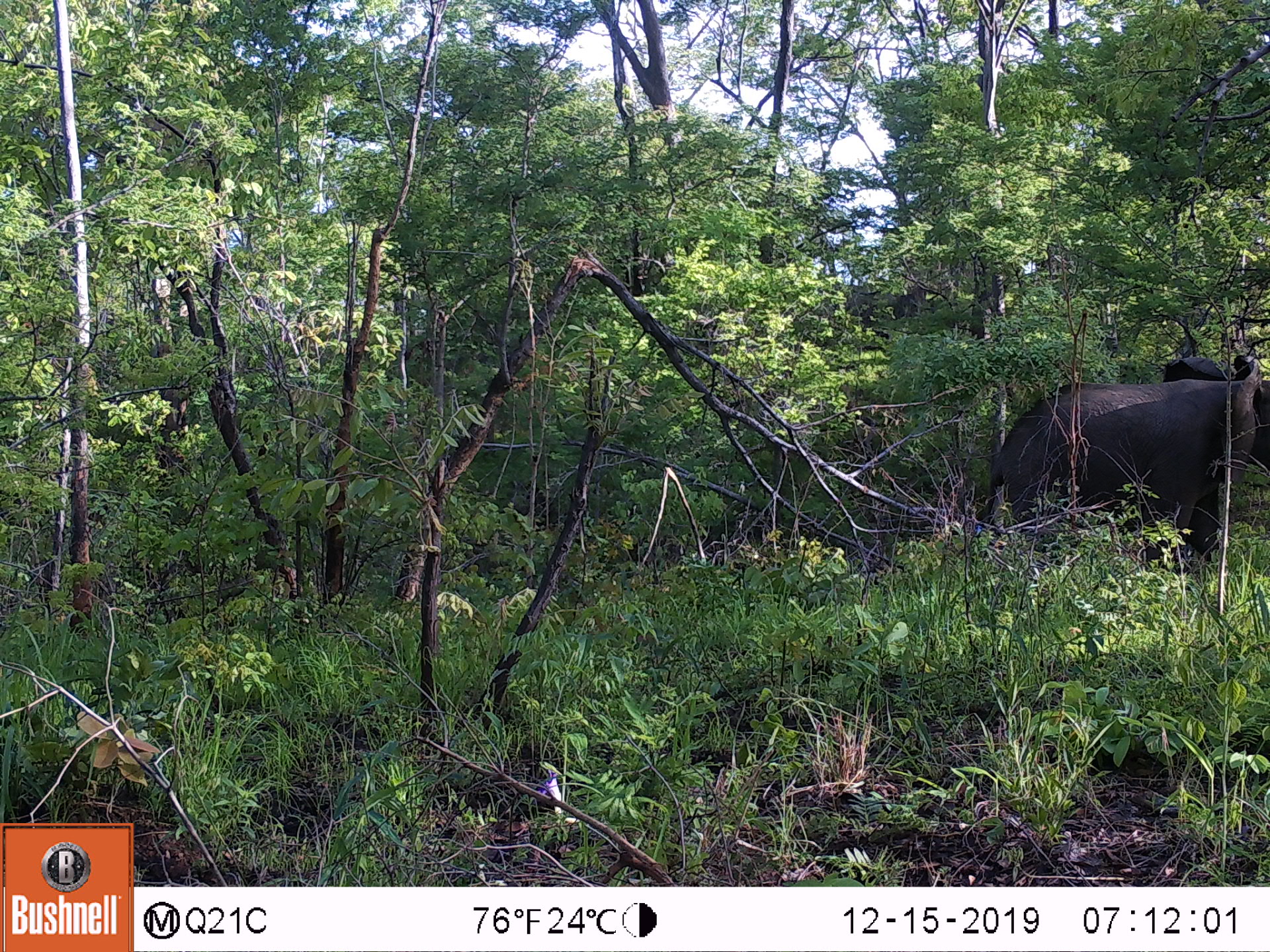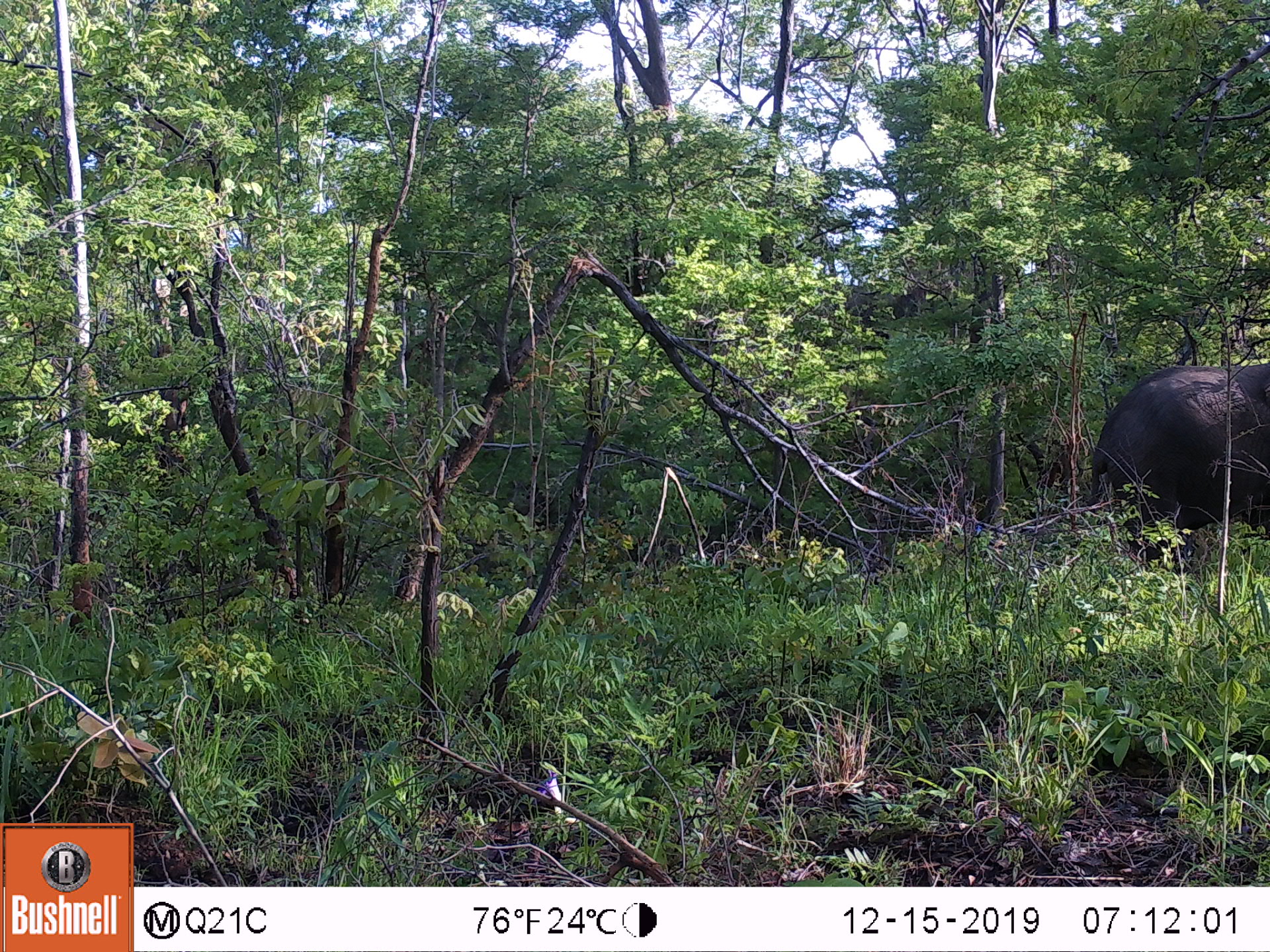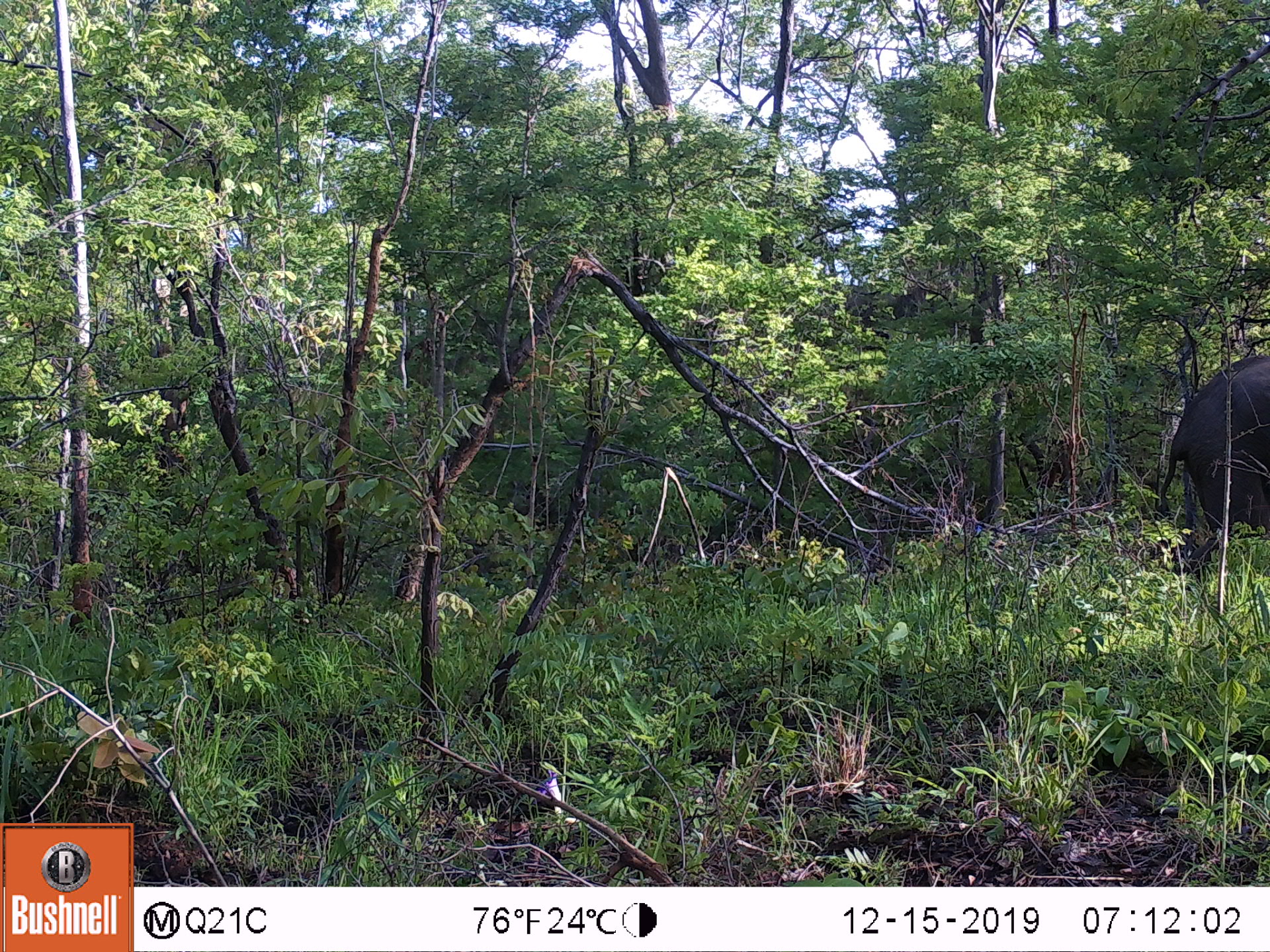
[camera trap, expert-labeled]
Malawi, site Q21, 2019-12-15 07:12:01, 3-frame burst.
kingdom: Animalia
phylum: Chordata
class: Mammalia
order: Proboscidea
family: Elephantidae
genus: Loxodonta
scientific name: Loxodonta africana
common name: african savanna elephant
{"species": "african savanna elephant (Loxodonta africana)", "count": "1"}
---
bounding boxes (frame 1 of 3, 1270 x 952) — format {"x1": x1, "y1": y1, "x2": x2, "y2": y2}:
african savanna elephant: {"x1": 965, "y1": 341, "x2": 1269, "y2": 578}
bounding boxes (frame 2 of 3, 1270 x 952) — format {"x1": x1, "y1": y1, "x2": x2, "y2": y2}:
african savanna elephant: {"x1": 1074, "y1": 347, "x2": 1269, "y2": 582}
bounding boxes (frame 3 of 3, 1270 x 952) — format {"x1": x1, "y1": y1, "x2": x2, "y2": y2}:
african savanna elephant: {"x1": 1142, "y1": 346, "x2": 1269, "y2": 593}